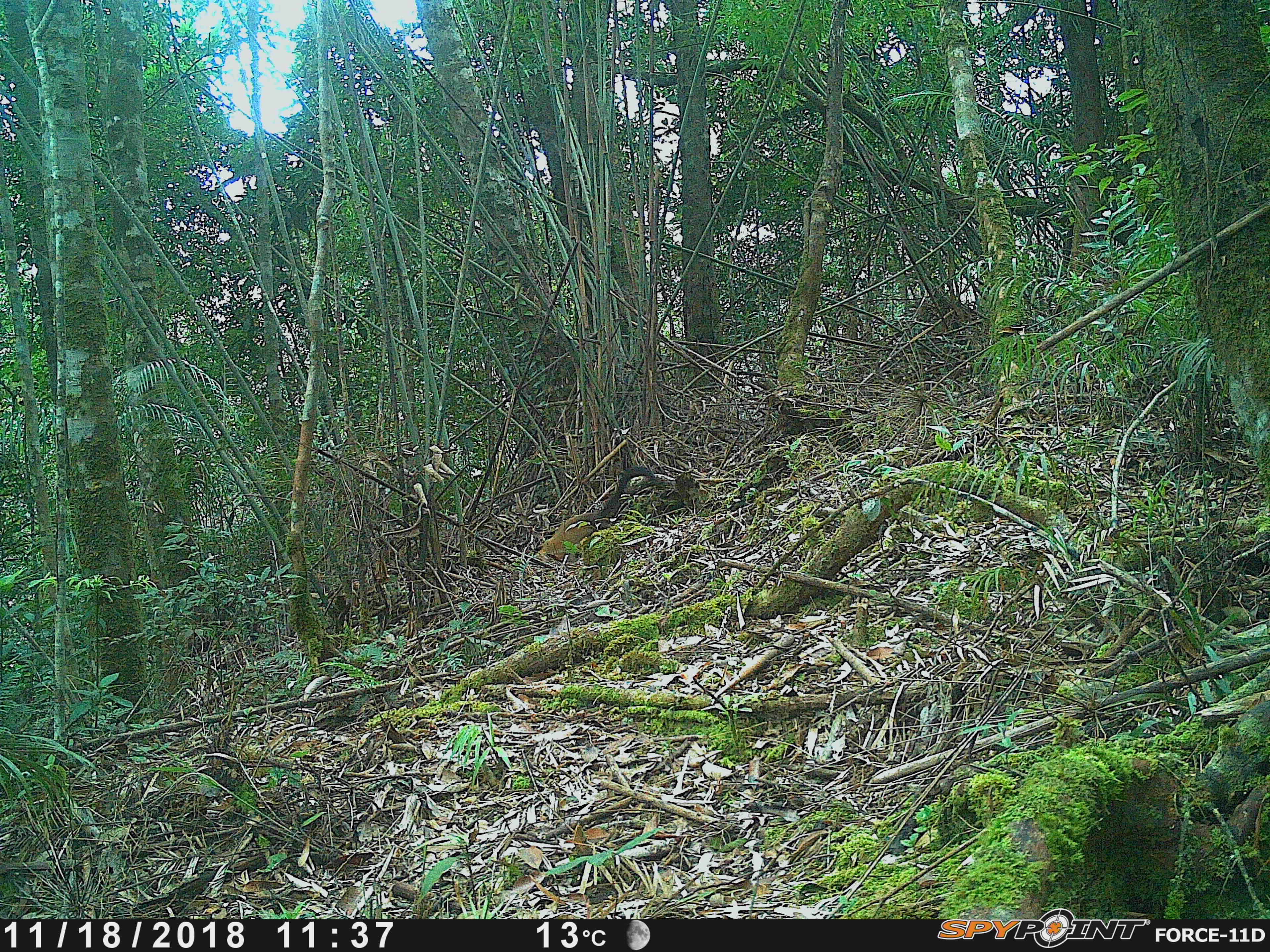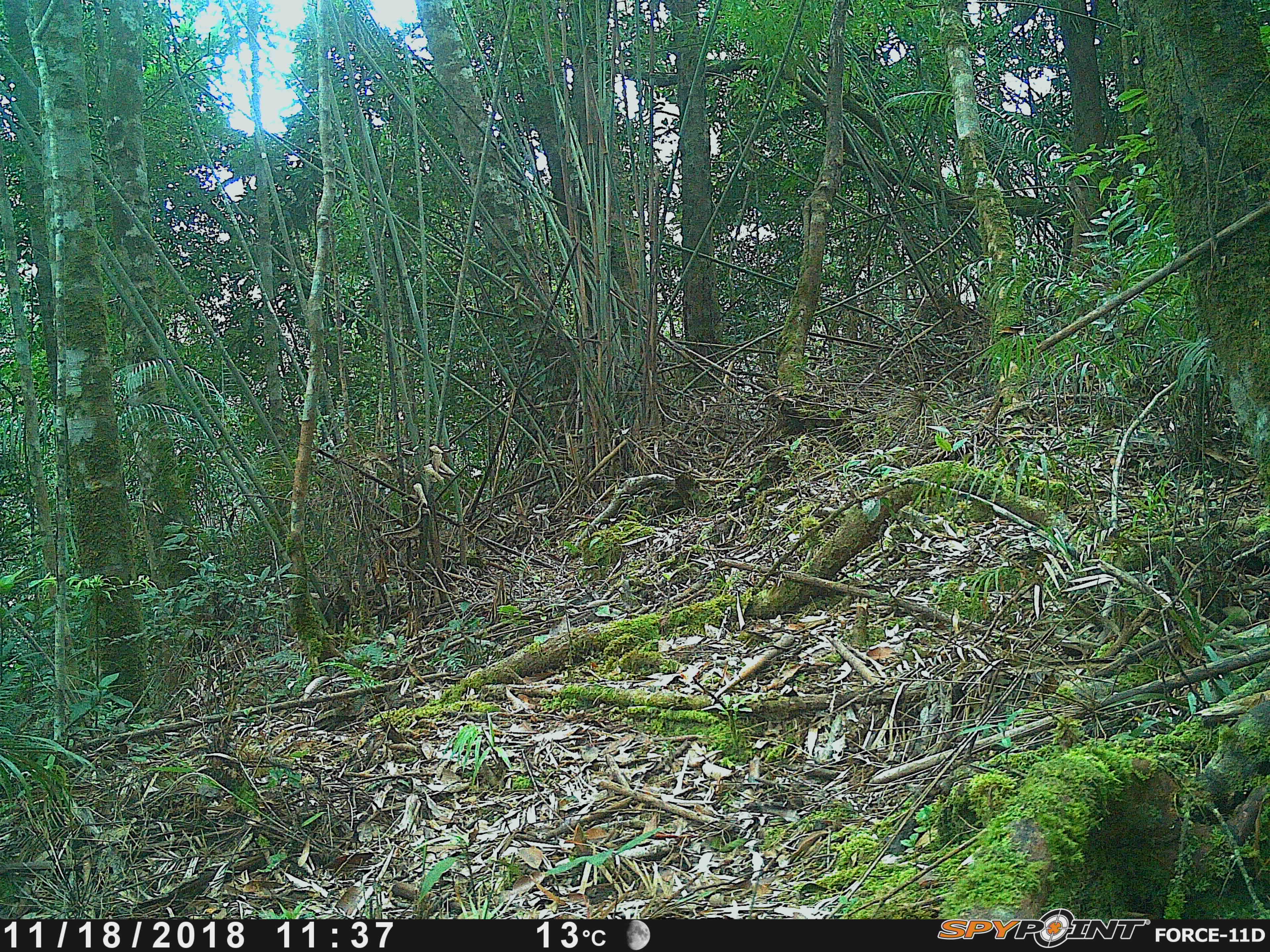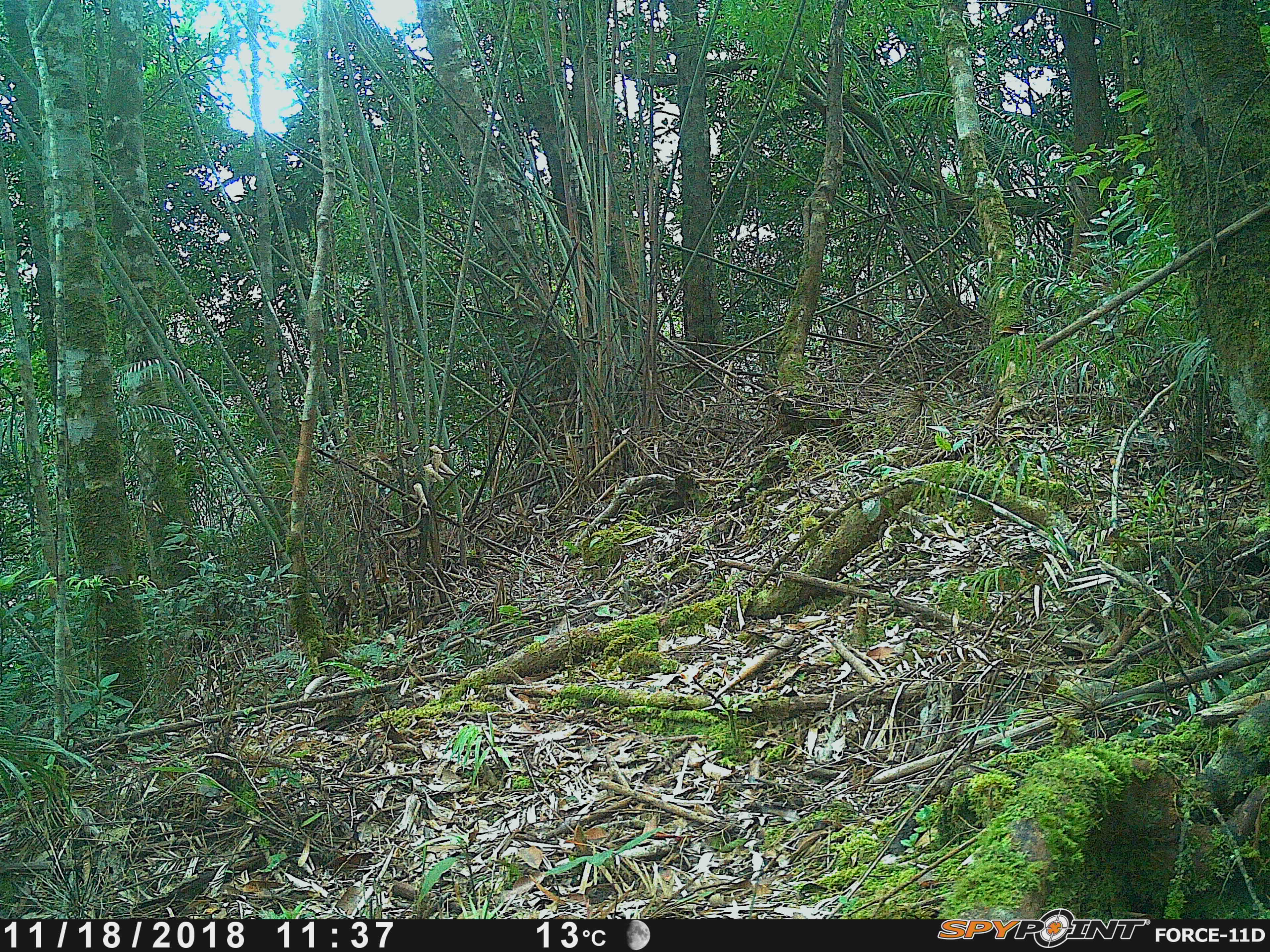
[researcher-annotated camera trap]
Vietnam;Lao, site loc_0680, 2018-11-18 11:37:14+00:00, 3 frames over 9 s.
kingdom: Animalia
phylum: Chordata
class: Mammalia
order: Carnivora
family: Mustelidae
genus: Martes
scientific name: Martes flavigula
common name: yellow-throated marten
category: yellow throated marten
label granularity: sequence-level